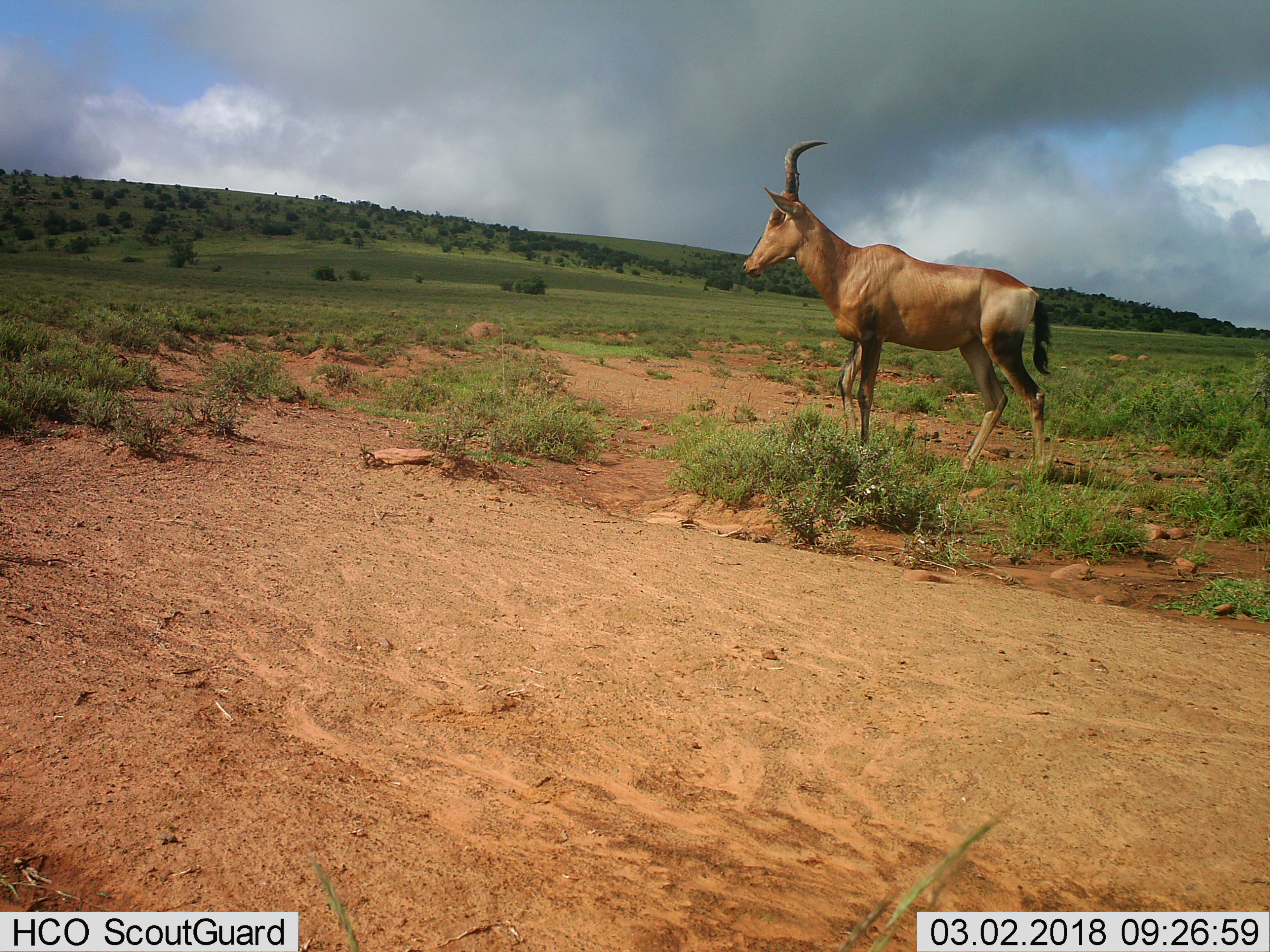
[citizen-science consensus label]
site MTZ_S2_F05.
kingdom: Animalia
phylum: Chordata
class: Mammalia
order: Artiodactyla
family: Bovidae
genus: Alcelaphus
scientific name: Alcelaphus buselaphus caama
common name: red hartebeest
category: hartebeestred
Hartebeestred (red hartebeest) (Alcelaphus buselaphus caama), count 1. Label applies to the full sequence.